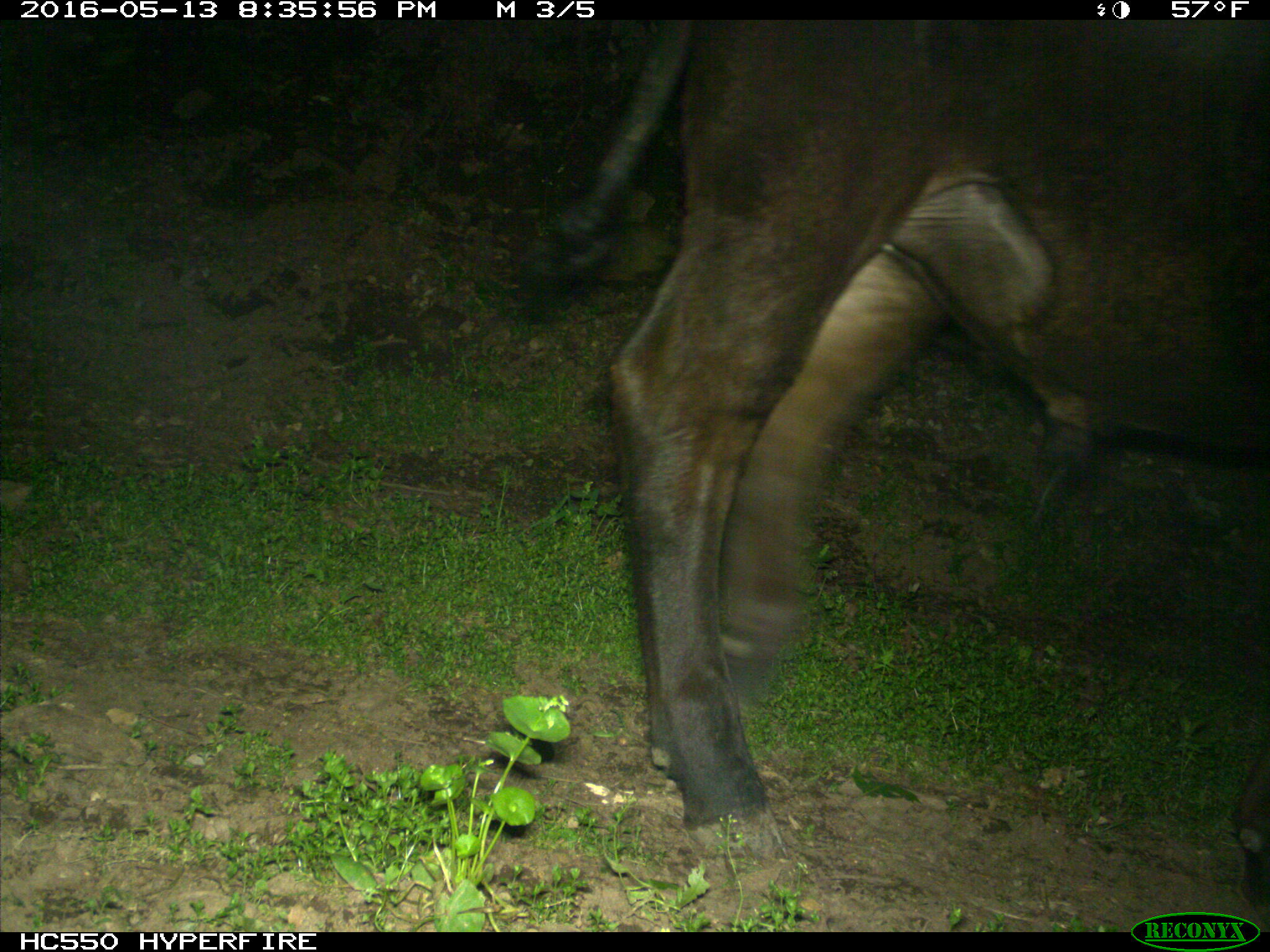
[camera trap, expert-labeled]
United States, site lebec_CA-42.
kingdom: Animalia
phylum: Chordata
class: Mammalia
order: Artiodactyla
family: Bovidae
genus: Bos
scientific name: Bos taurus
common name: domestic cow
Bos taurus (domestic cow).